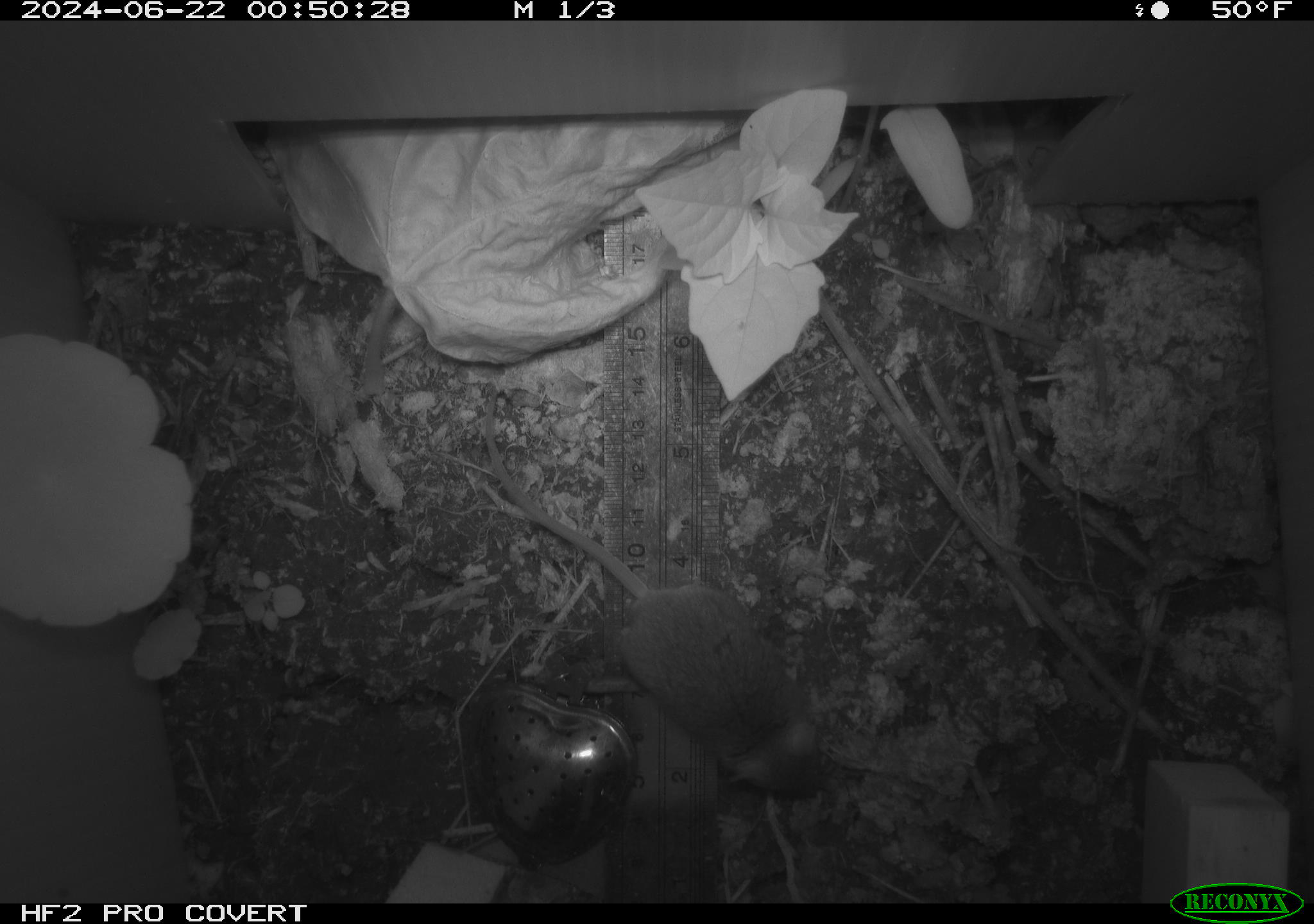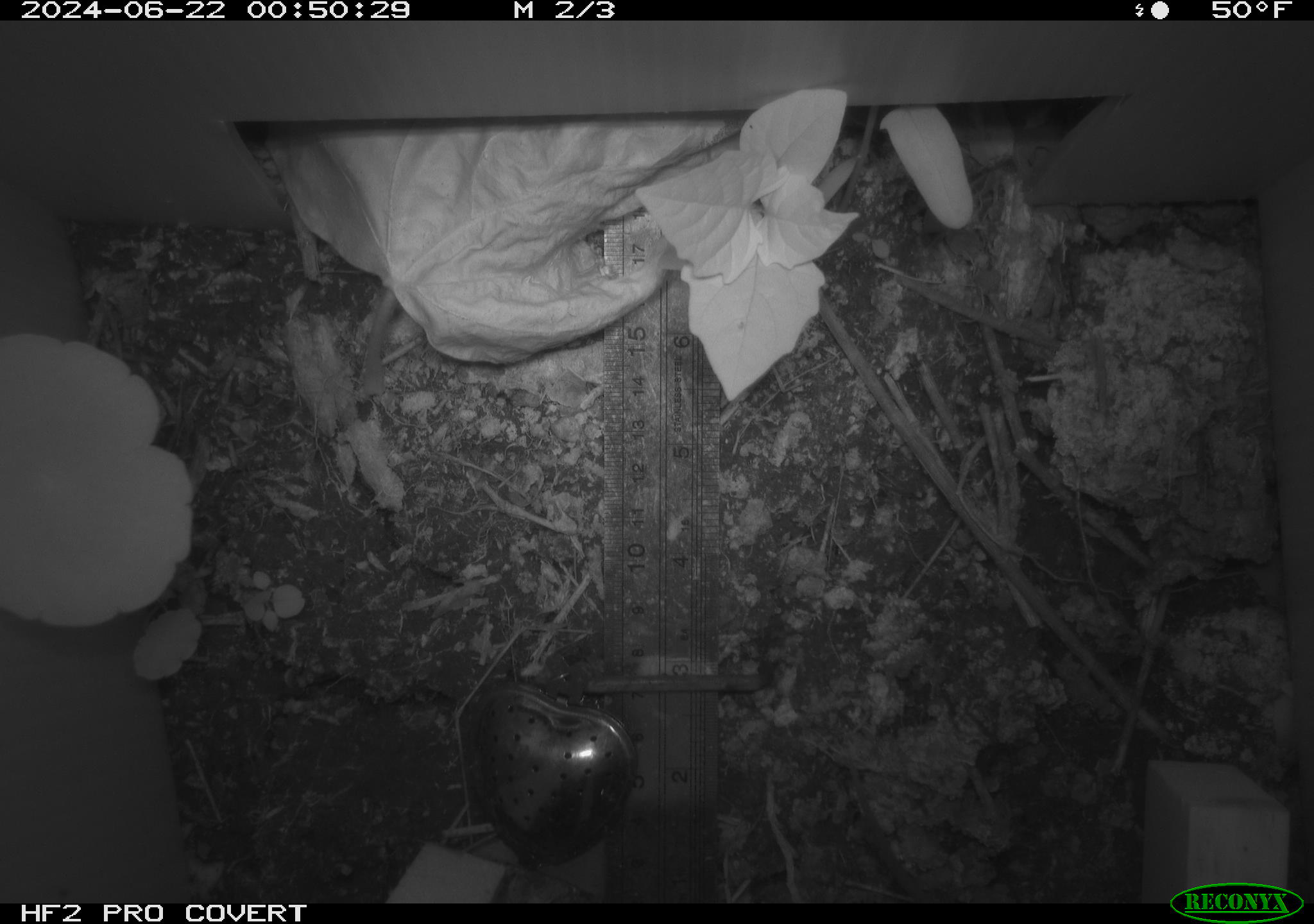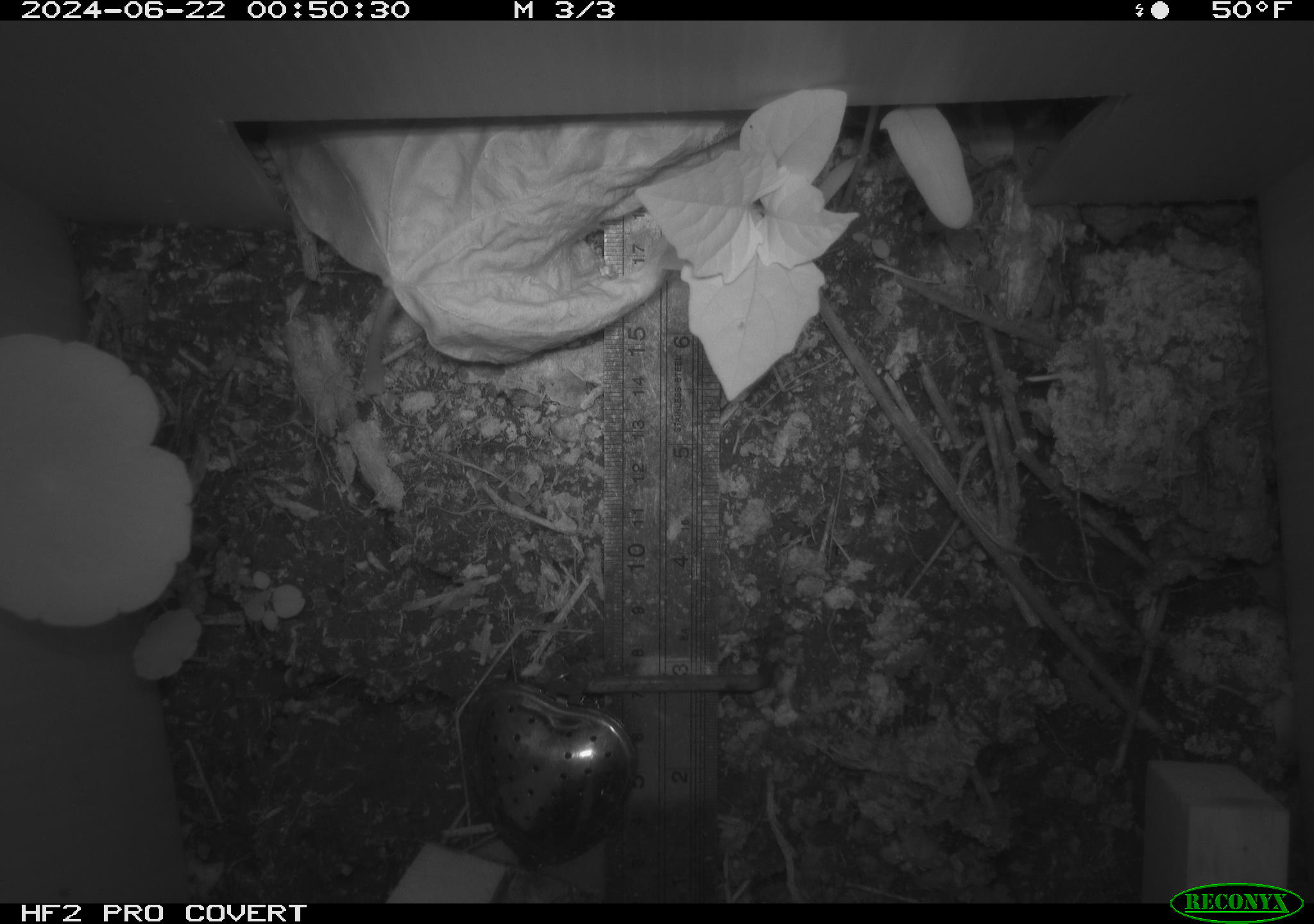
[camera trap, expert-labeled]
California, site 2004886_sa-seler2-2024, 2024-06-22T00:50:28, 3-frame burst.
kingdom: Animalia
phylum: Chordata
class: Mammalia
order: Rodentia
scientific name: Rodentia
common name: mouse species